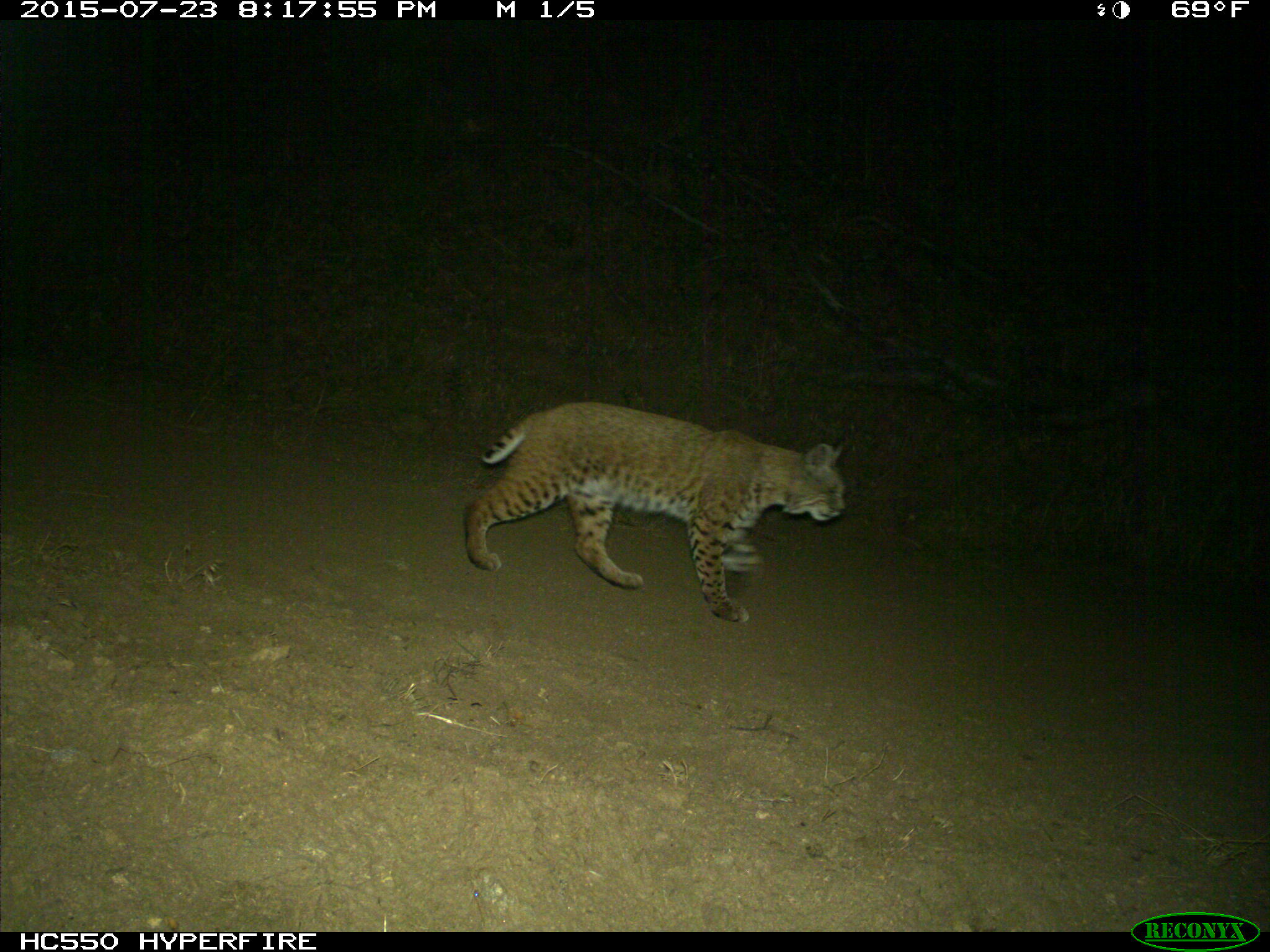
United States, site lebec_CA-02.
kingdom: Animalia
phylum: Chordata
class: Mammalia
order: Carnivora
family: Felidae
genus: Lynx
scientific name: Lynx rufus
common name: bobcat